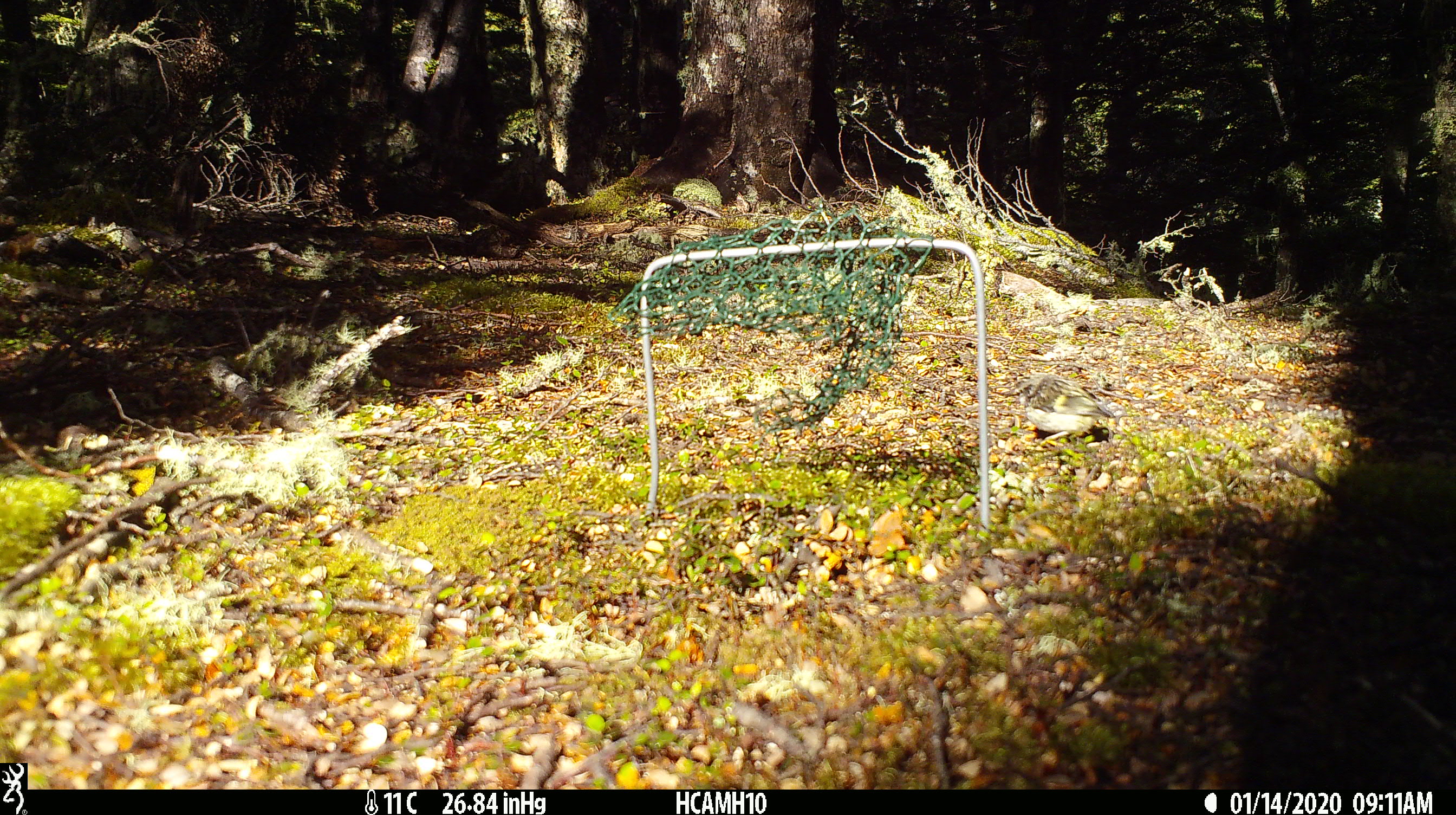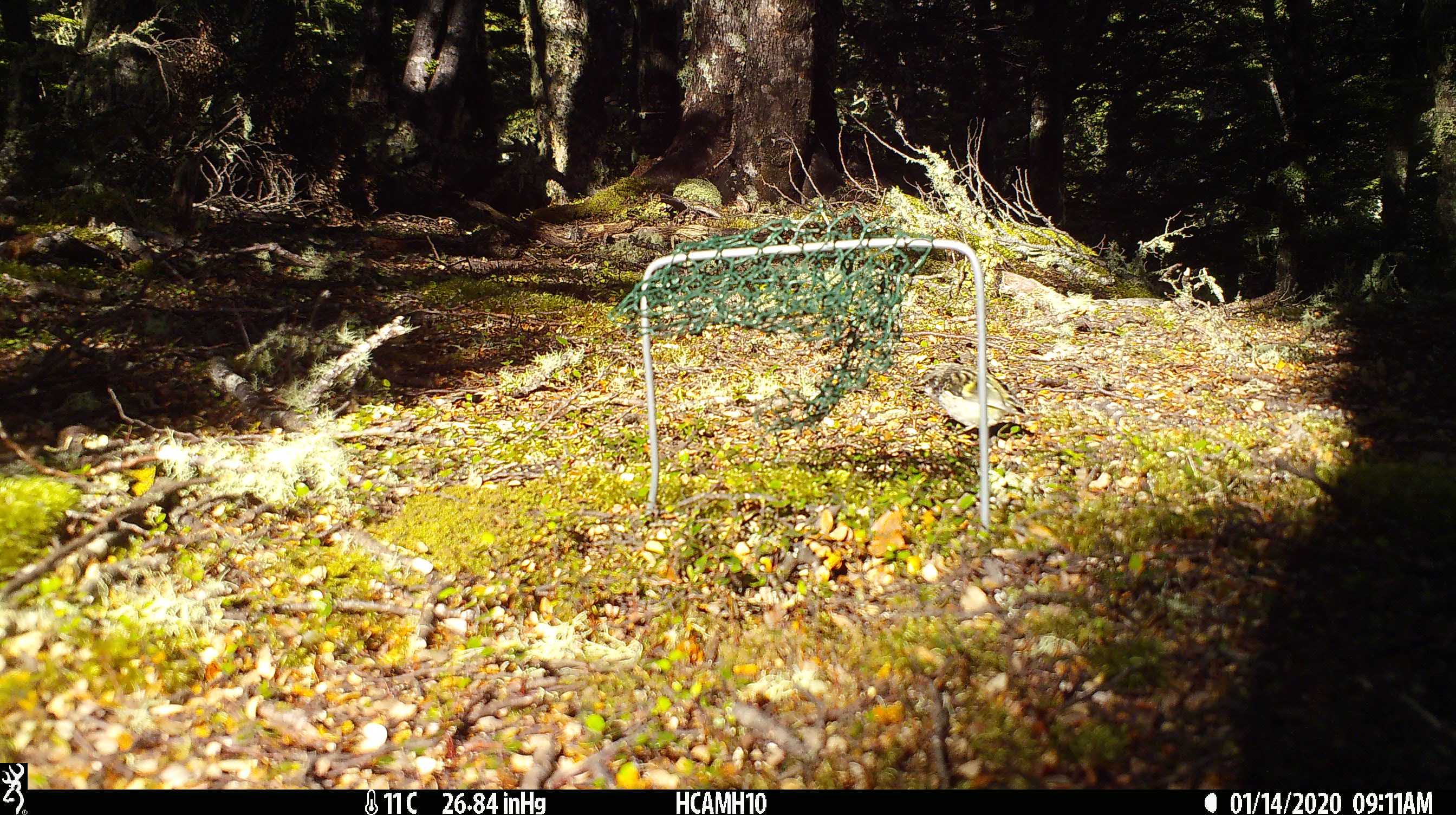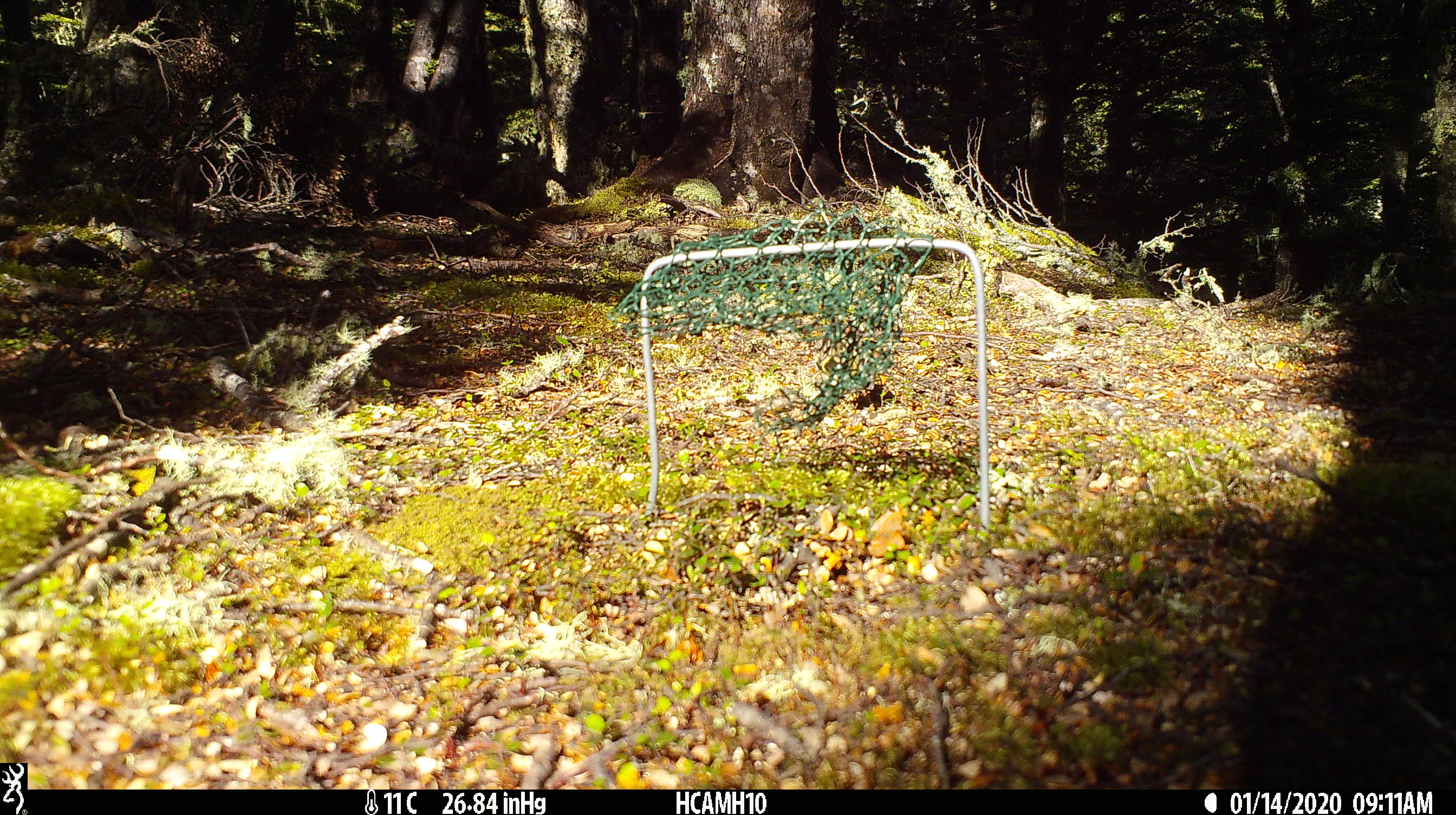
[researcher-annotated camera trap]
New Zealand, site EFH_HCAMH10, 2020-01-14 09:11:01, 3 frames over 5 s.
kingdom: Animalia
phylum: Chordata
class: Aves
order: Passeriformes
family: Acanthisittidae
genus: Acanthisitta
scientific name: Acanthisitta chloris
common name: rifleman